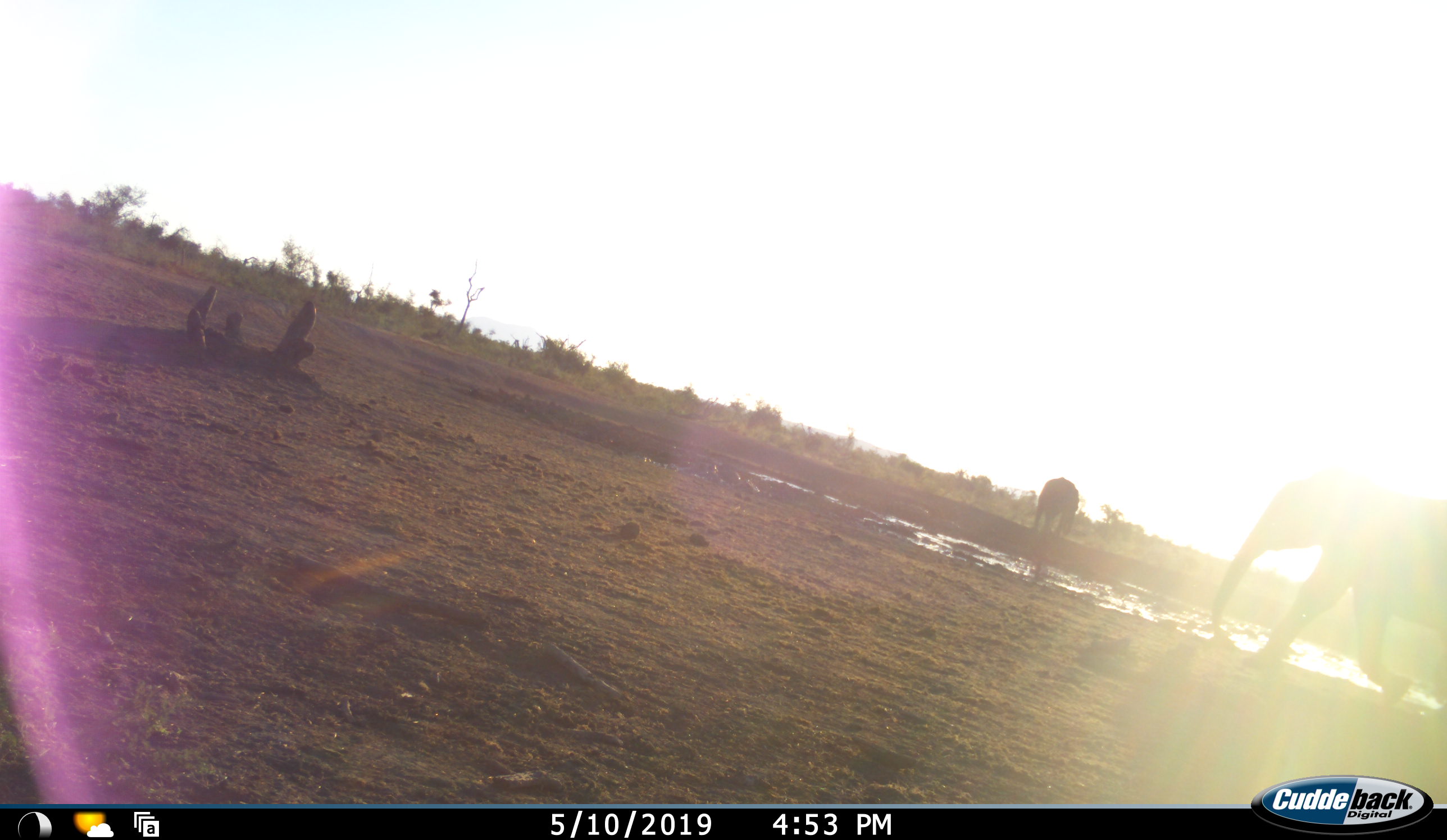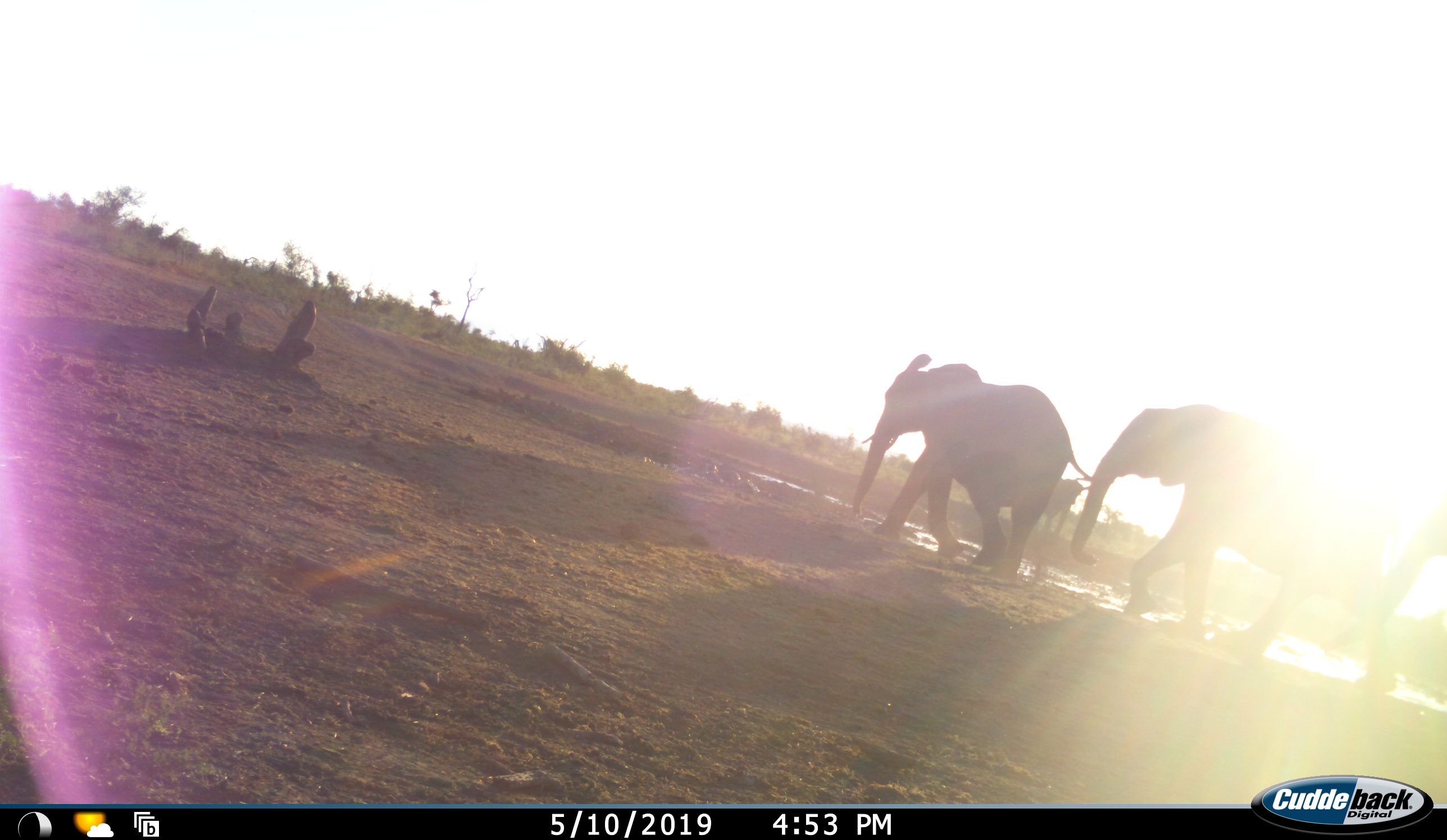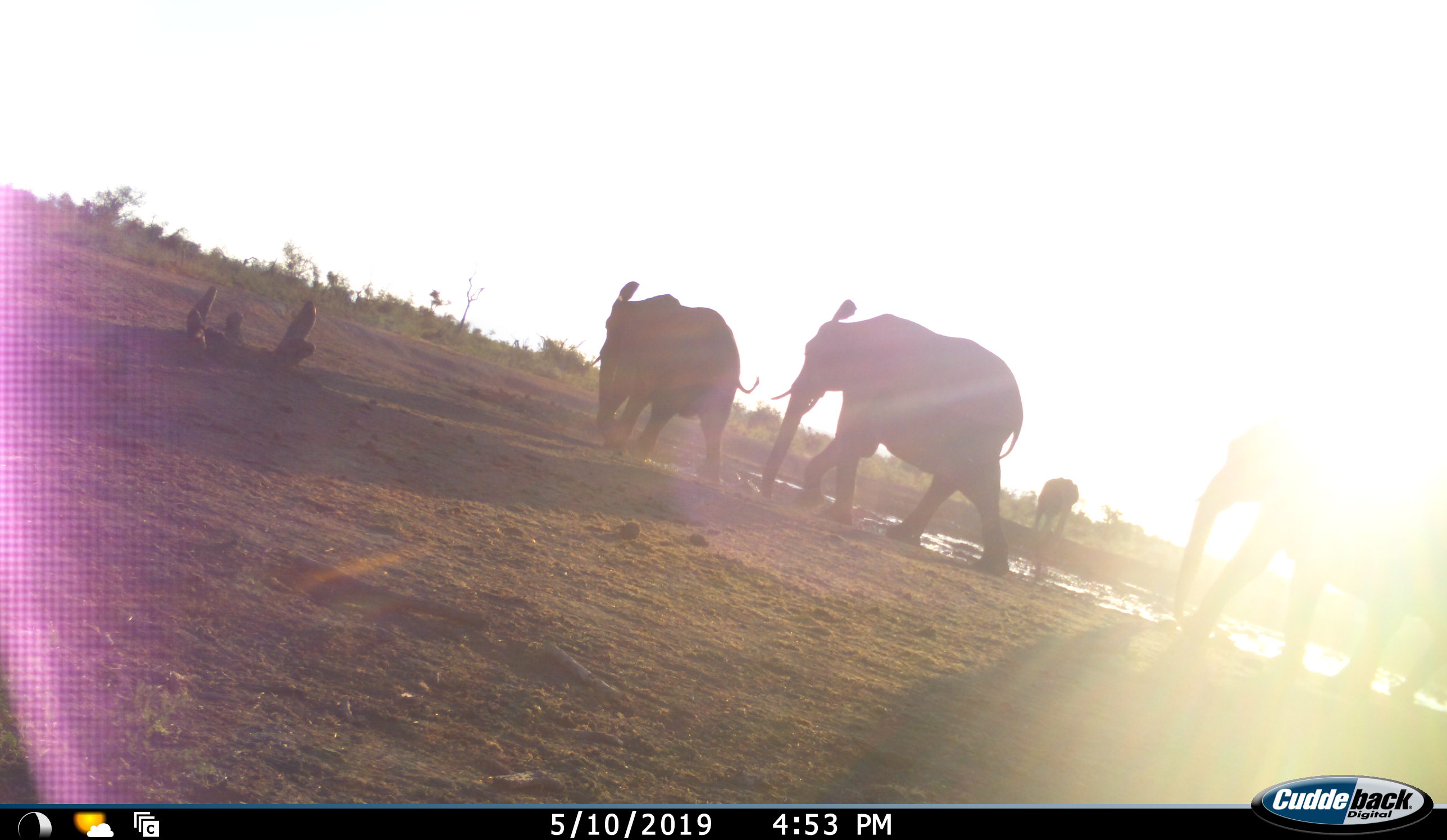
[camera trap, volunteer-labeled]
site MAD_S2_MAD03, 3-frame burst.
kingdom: Animalia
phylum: Chordata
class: Mammalia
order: Proboscidea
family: Elephantidae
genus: Loxodonta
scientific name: Loxodonta africana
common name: african bush elephant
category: elephant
Elephant (african bush elephant) (Loxodonta africana), count 4. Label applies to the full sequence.